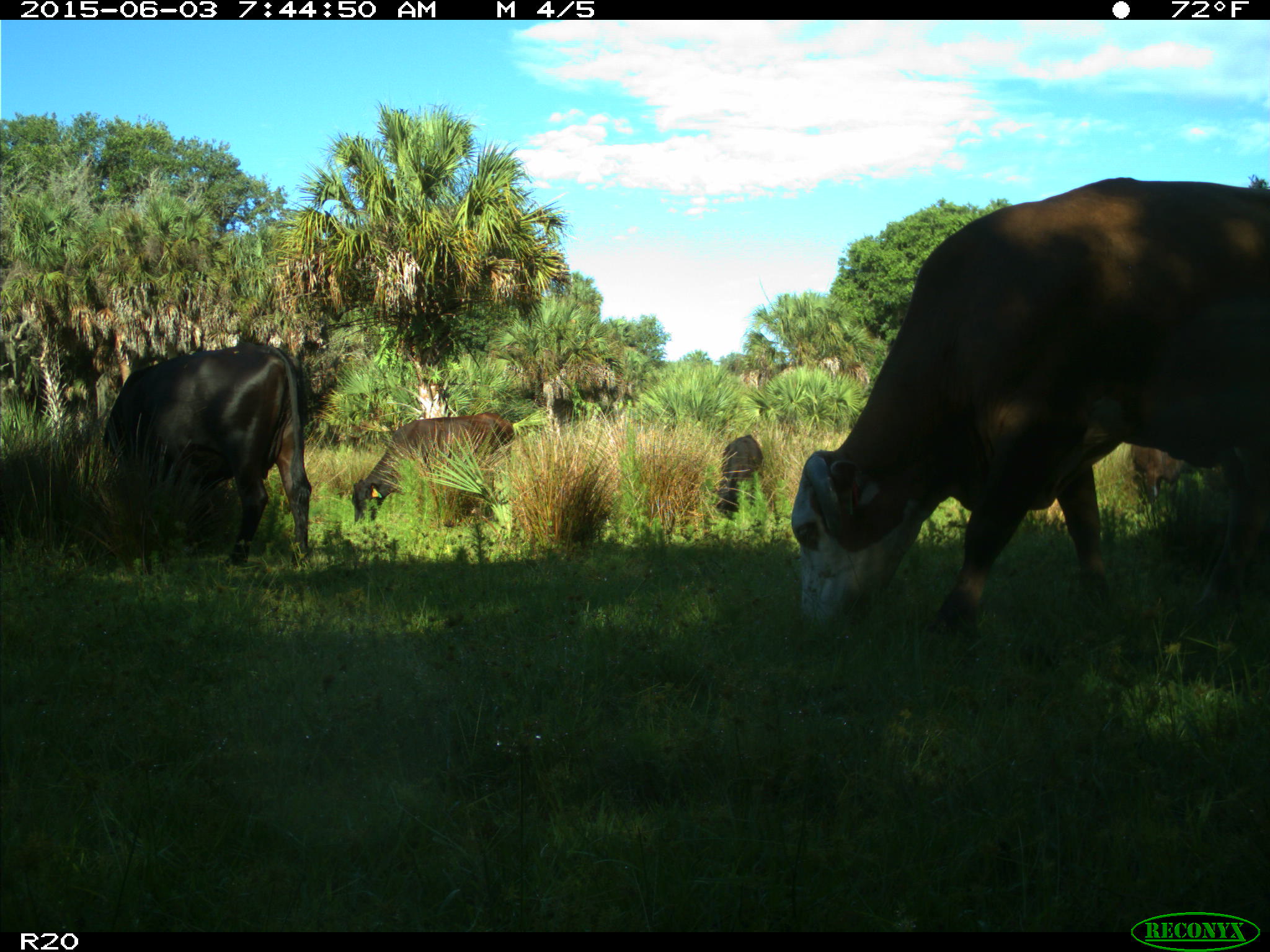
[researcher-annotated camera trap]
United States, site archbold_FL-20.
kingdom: Animalia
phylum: Chordata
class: Mammalia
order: Artiodactyla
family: Bovidae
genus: Bos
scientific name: Bos taurus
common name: domestic cow